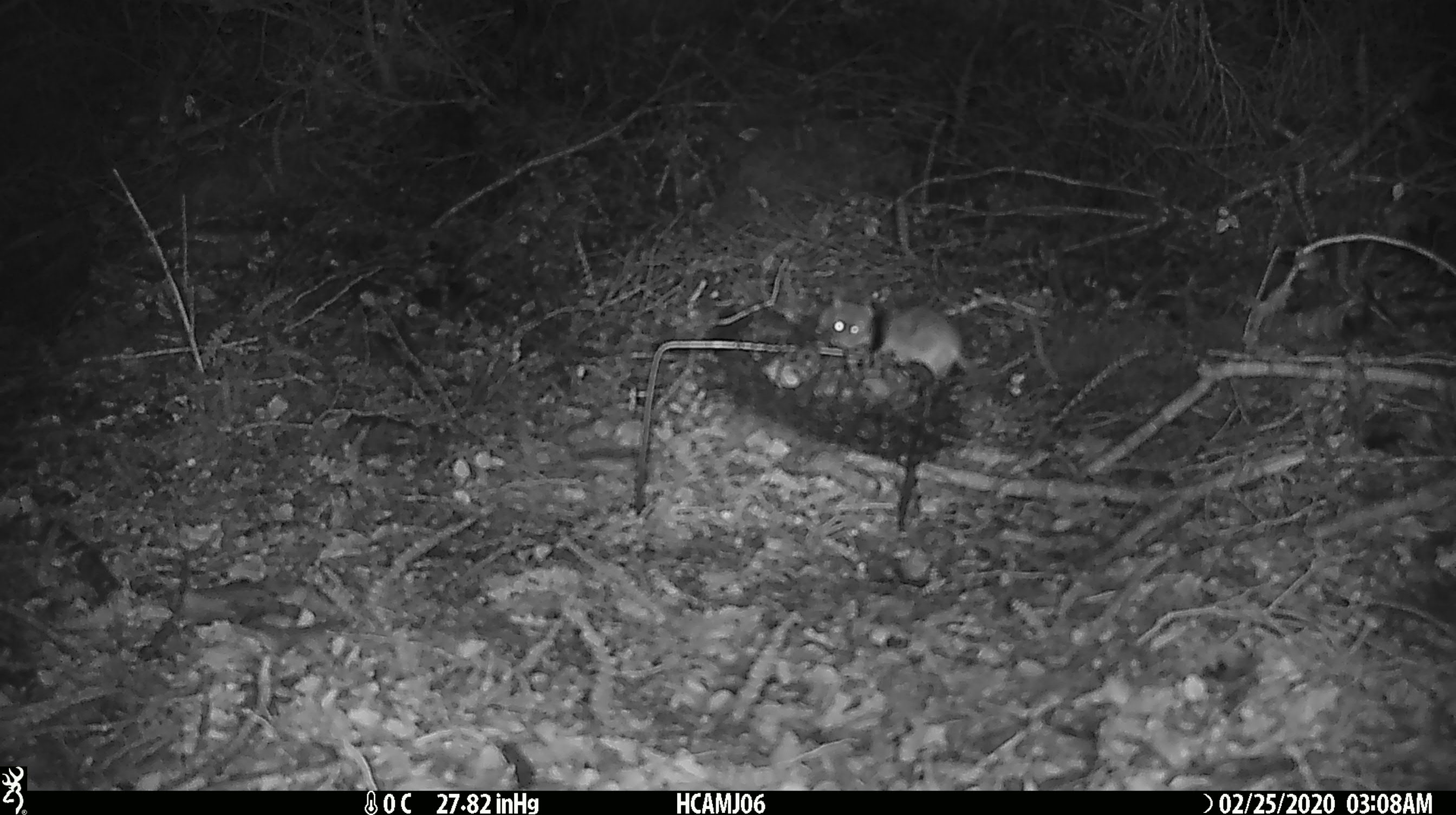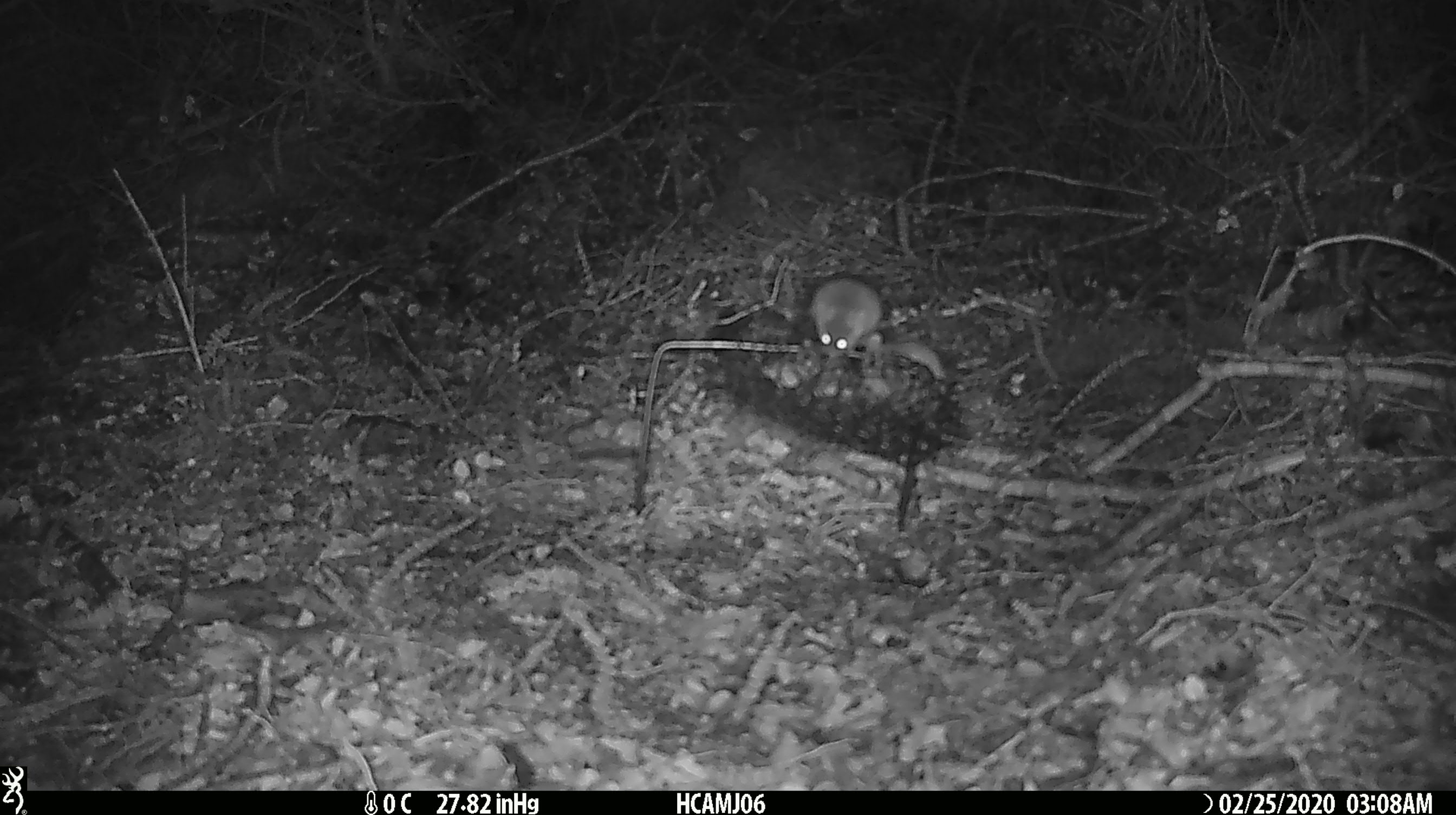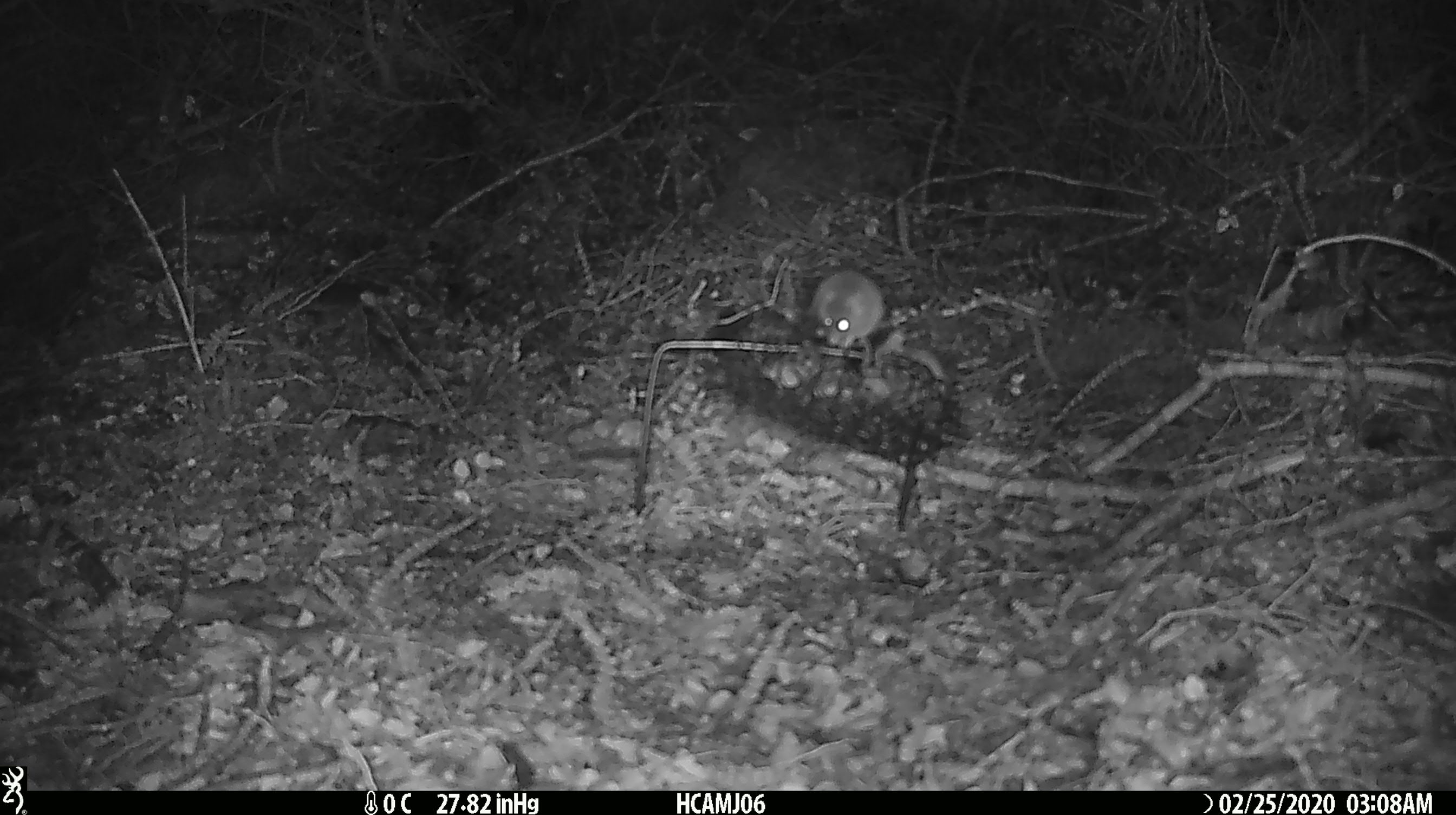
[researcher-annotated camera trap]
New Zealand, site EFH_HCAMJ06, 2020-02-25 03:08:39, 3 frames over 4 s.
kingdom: Animalia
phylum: Chordata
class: Mammalia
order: Rodentia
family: Muridae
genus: Mus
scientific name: Mus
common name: mouse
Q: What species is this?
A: Mouse (Mus).